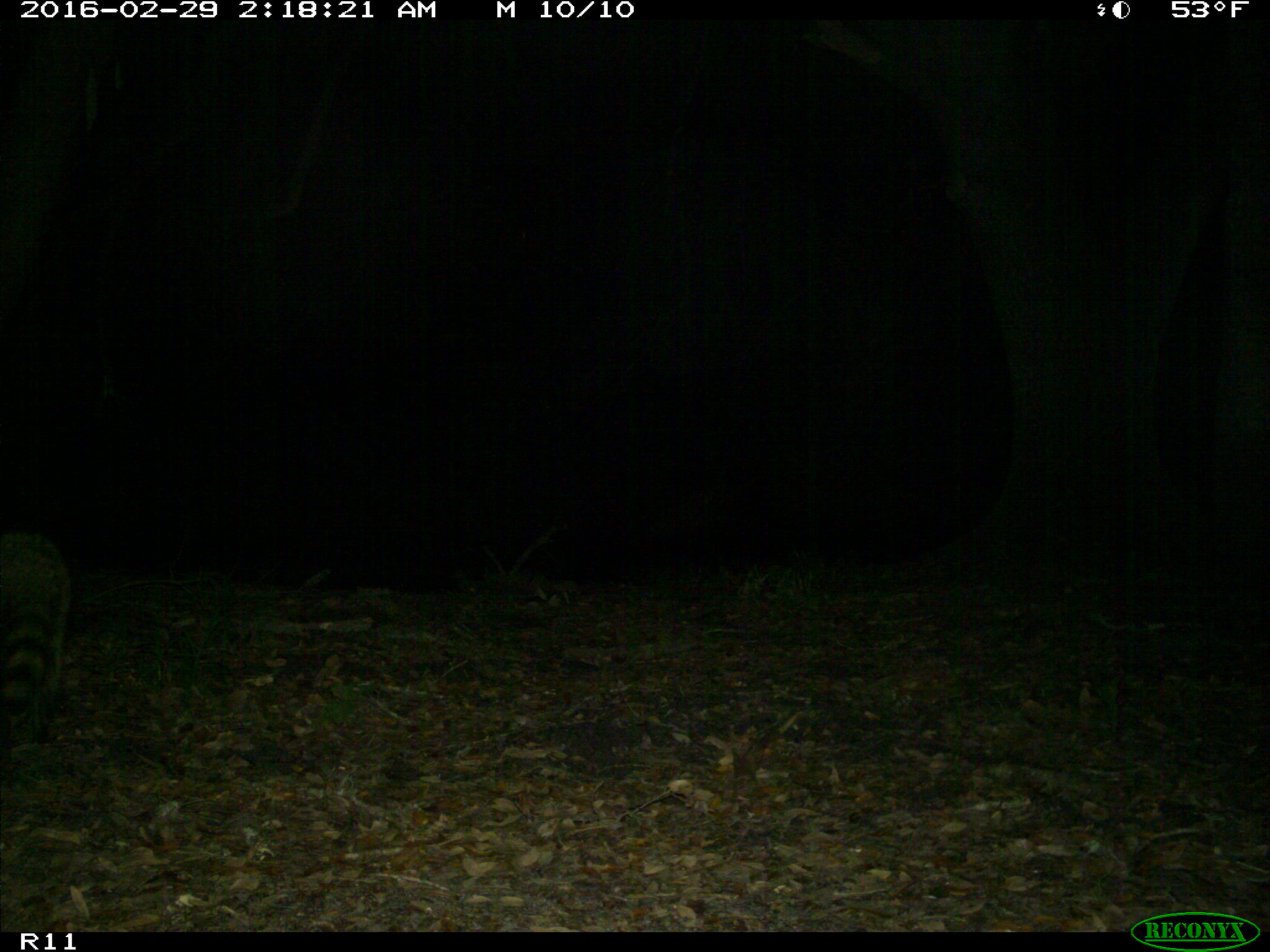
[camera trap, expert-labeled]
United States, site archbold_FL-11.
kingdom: Animalia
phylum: Chordata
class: Mammalia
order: Carnivora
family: Procyonidae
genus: Procyon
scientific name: Procyon lotor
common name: common raccoon